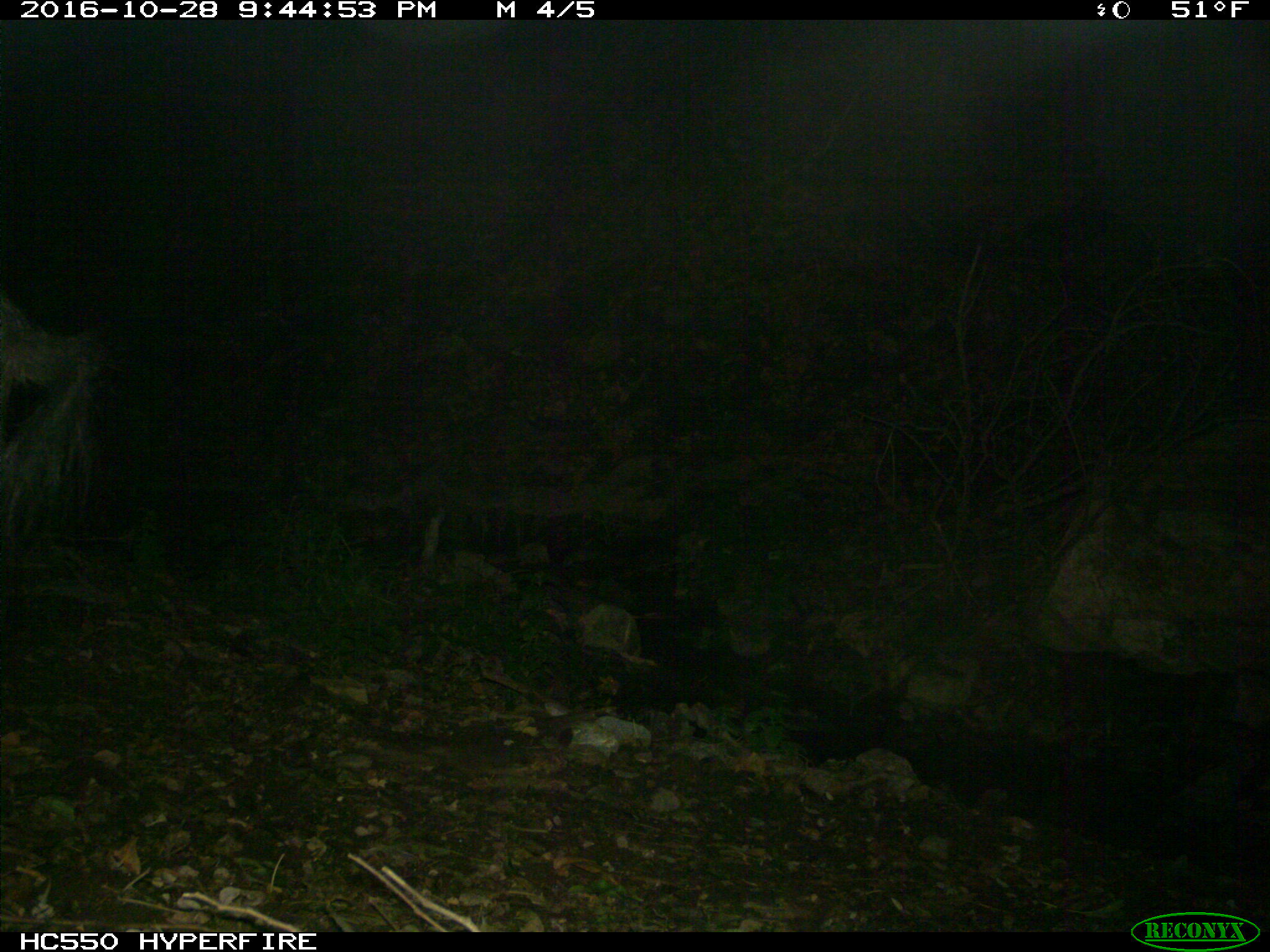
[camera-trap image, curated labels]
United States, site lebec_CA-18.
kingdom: Animalia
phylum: Chordata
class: Mammalia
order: Artiodactyla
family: Suidae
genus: Sus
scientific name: Sus scrofa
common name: wild boar